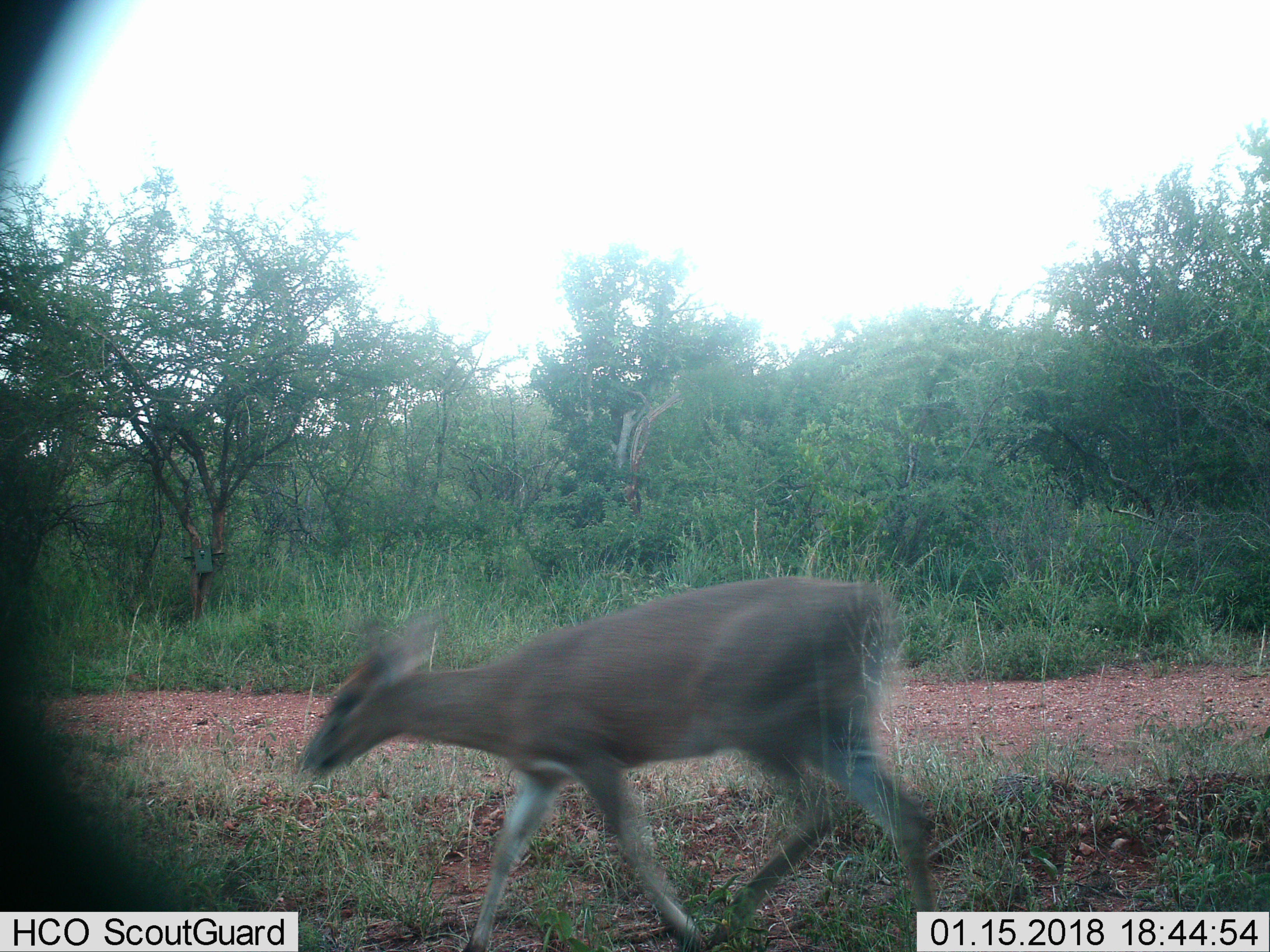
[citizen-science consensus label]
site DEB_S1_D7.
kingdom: Animalia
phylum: Chordata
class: Mammalia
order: Artiodactyla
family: Bovidae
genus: Sylvicapra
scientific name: Sylvicapra grimmia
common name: common duiker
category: duikercommongrey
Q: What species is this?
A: Duikercommongrey (common duiker) (Sylvicapra grimmia).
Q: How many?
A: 1.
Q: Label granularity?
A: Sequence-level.